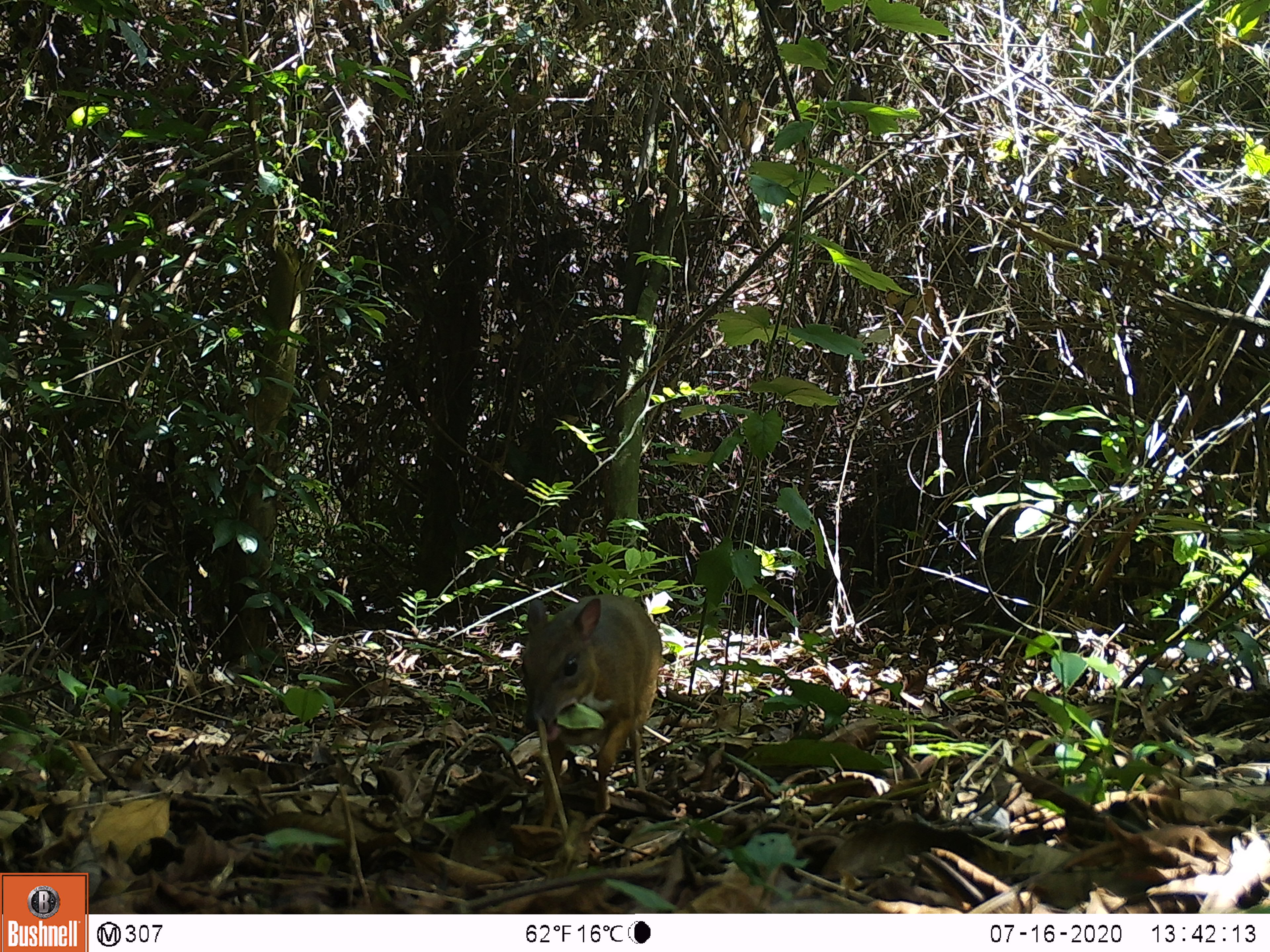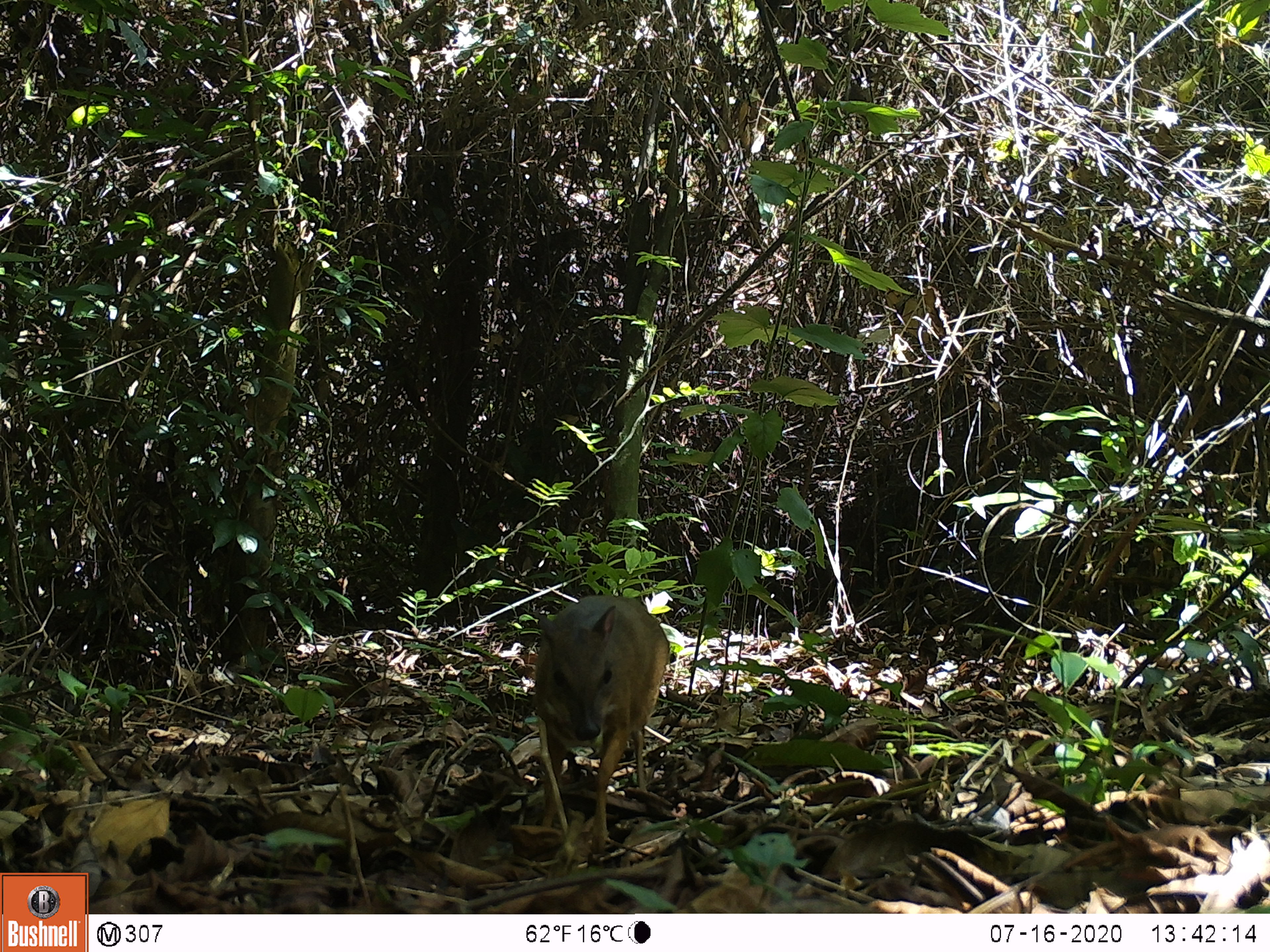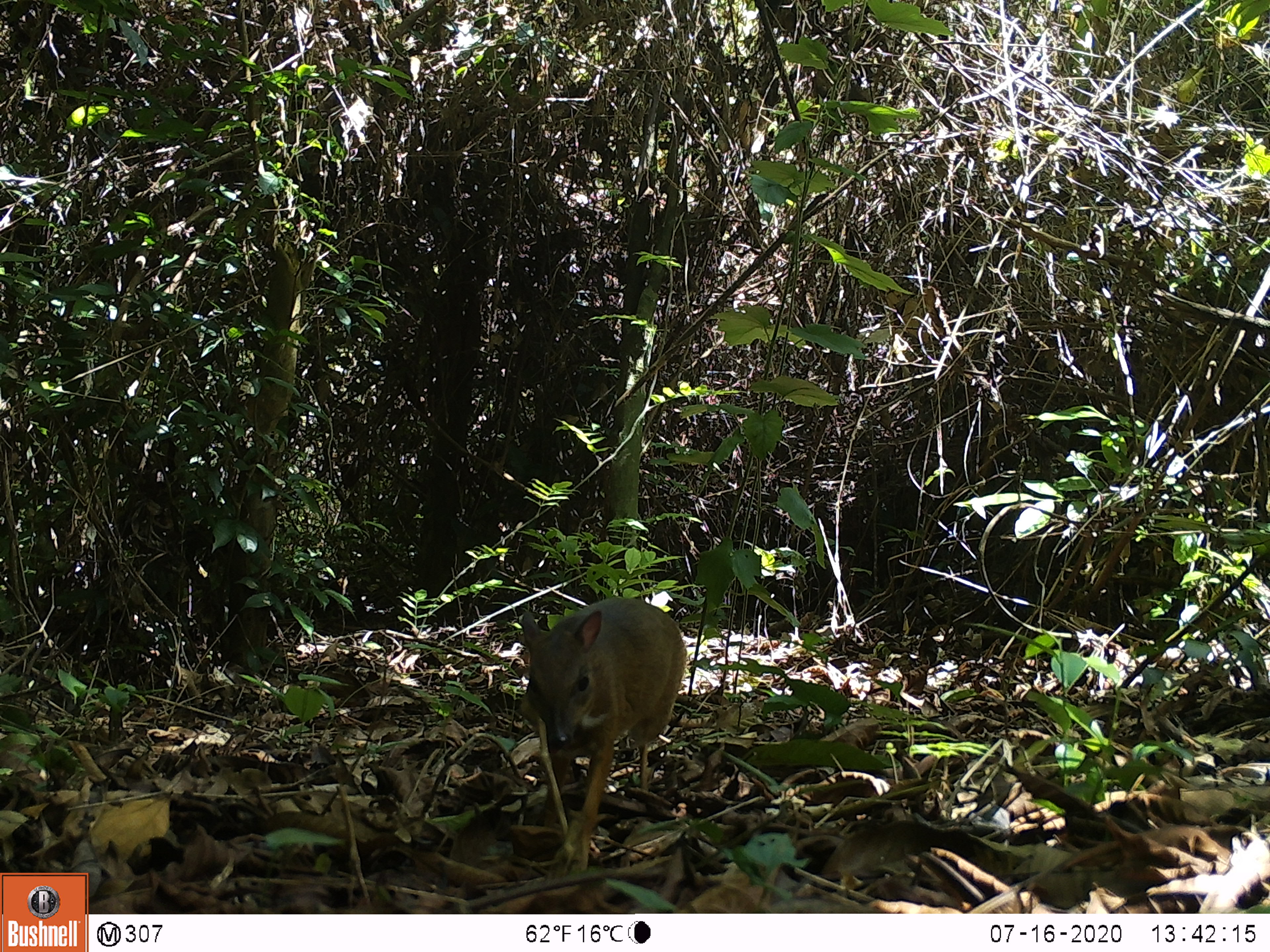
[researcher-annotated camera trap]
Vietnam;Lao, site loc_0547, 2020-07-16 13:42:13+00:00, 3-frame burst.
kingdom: Animalia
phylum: Chordata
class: Mammalia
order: Artiodactyla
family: Tragulidae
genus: Moschiola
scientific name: Moschiola meminna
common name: chevrotain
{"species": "chevrotain (Moschiola meminna)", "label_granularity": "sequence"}